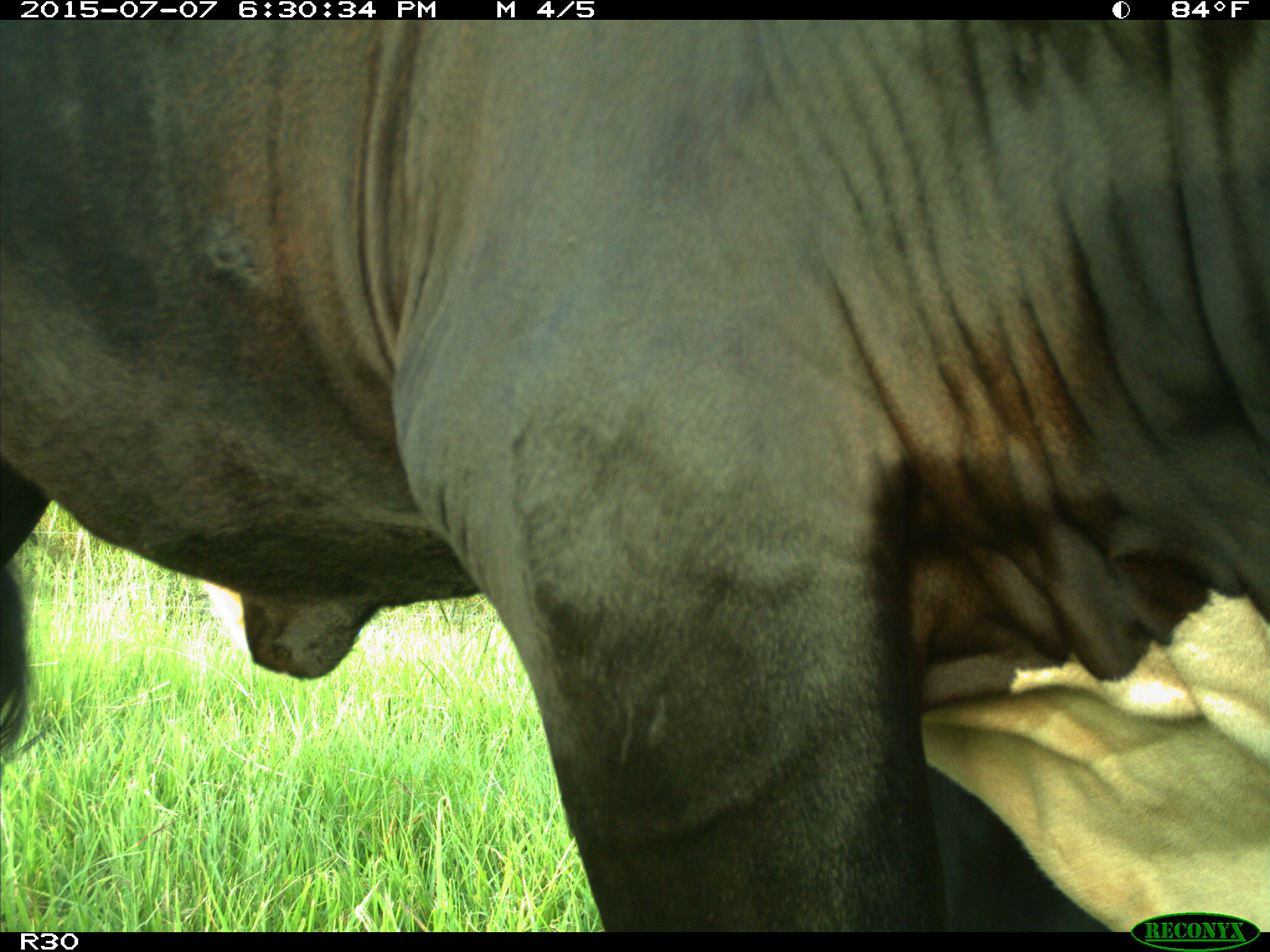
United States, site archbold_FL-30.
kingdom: Animalia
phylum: Chordata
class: Mammalia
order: Artiodactyla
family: Bovidae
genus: Bos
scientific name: Bos taurus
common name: domestic cow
Bos taurus (domestic cow).